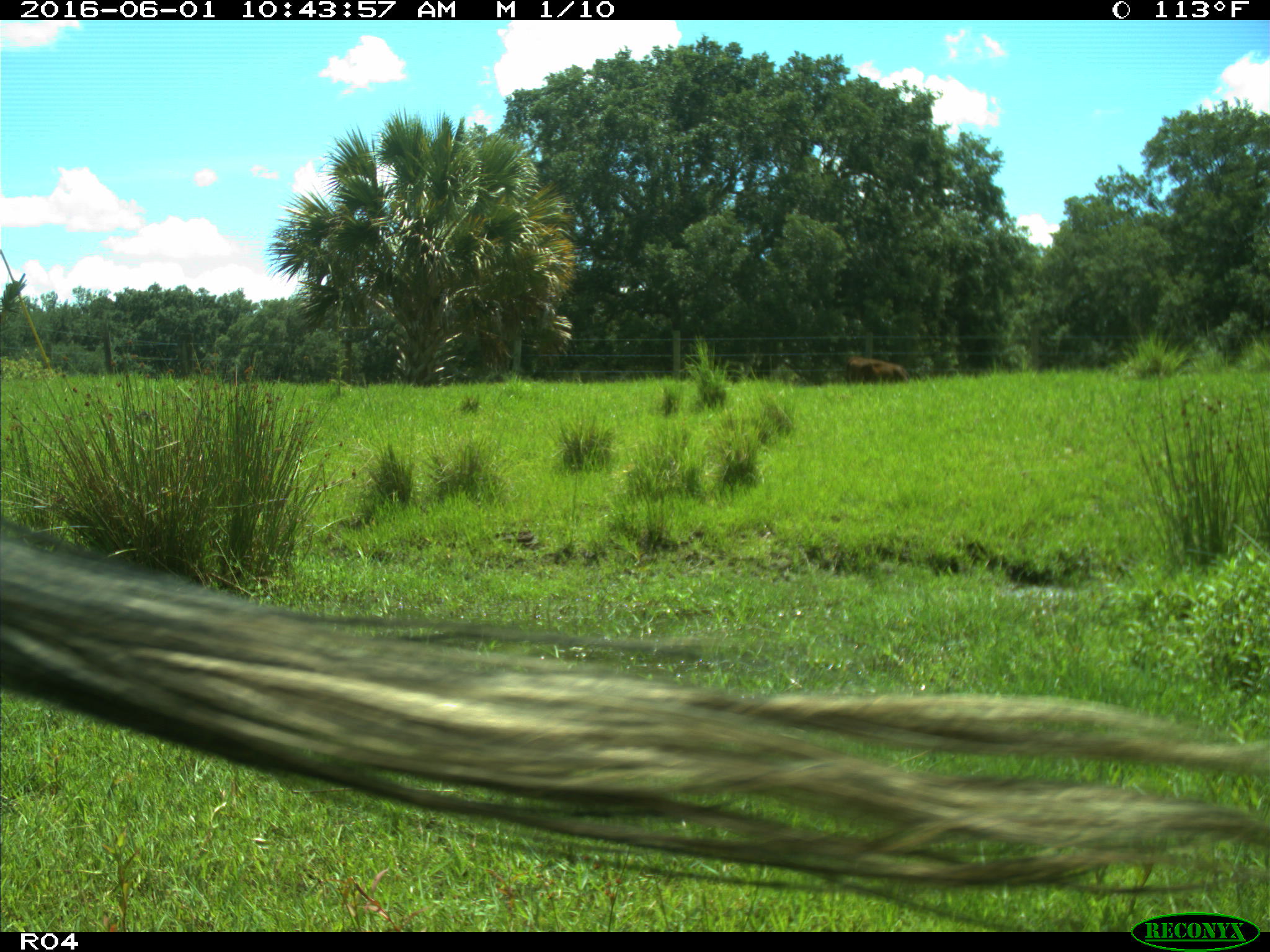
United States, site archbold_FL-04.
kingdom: Animalia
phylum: Chordata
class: Mammalia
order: Artiodactyla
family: Bovidae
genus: Bos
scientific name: Bos taurus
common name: domestic cow